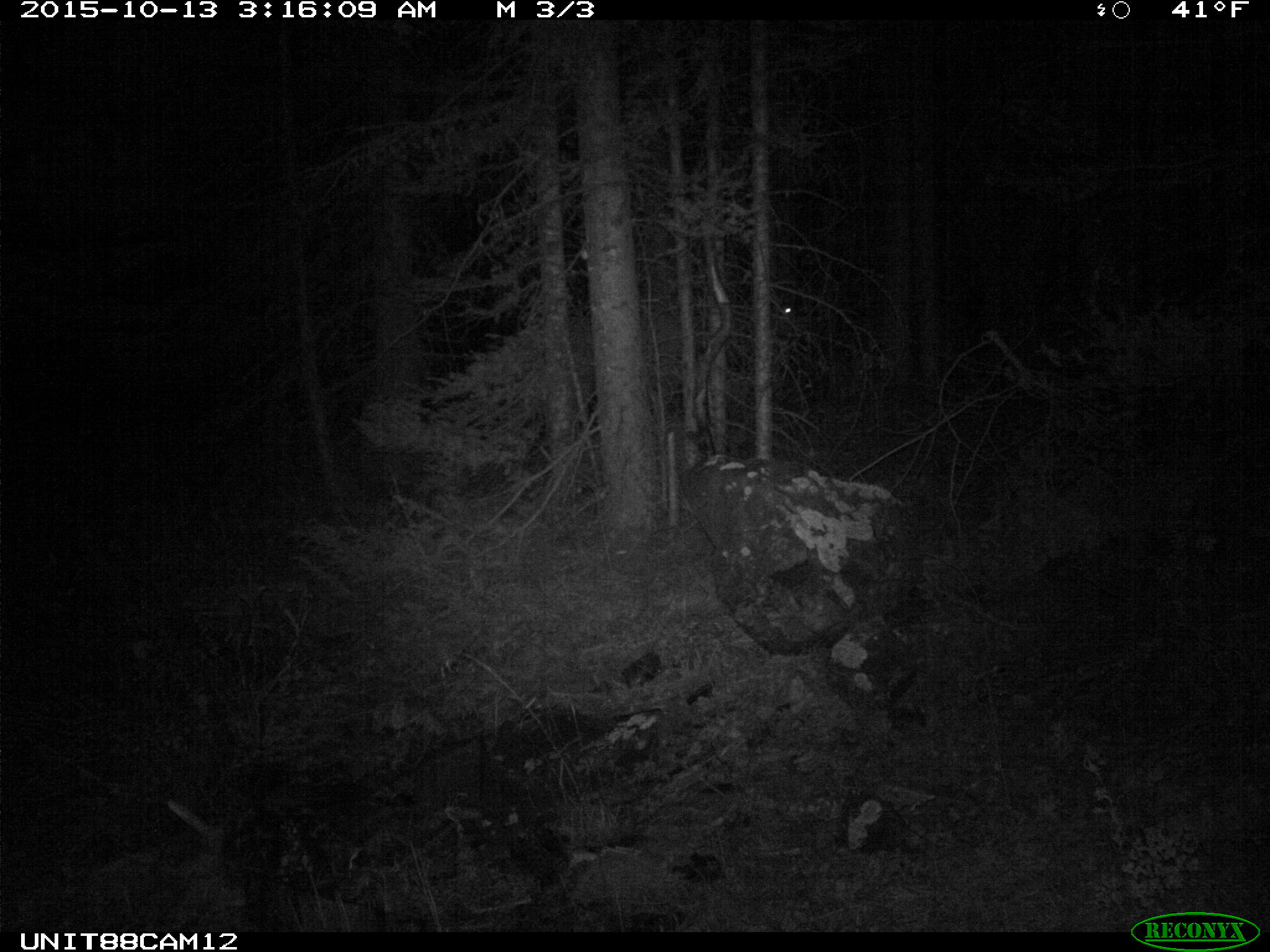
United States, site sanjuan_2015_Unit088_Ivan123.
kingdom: Animalia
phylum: Chordata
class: Mammalia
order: Artiodactyla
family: Cervidae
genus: Cervus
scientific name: Cervus elaphus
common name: red deer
Cervus elaphus (red deer).